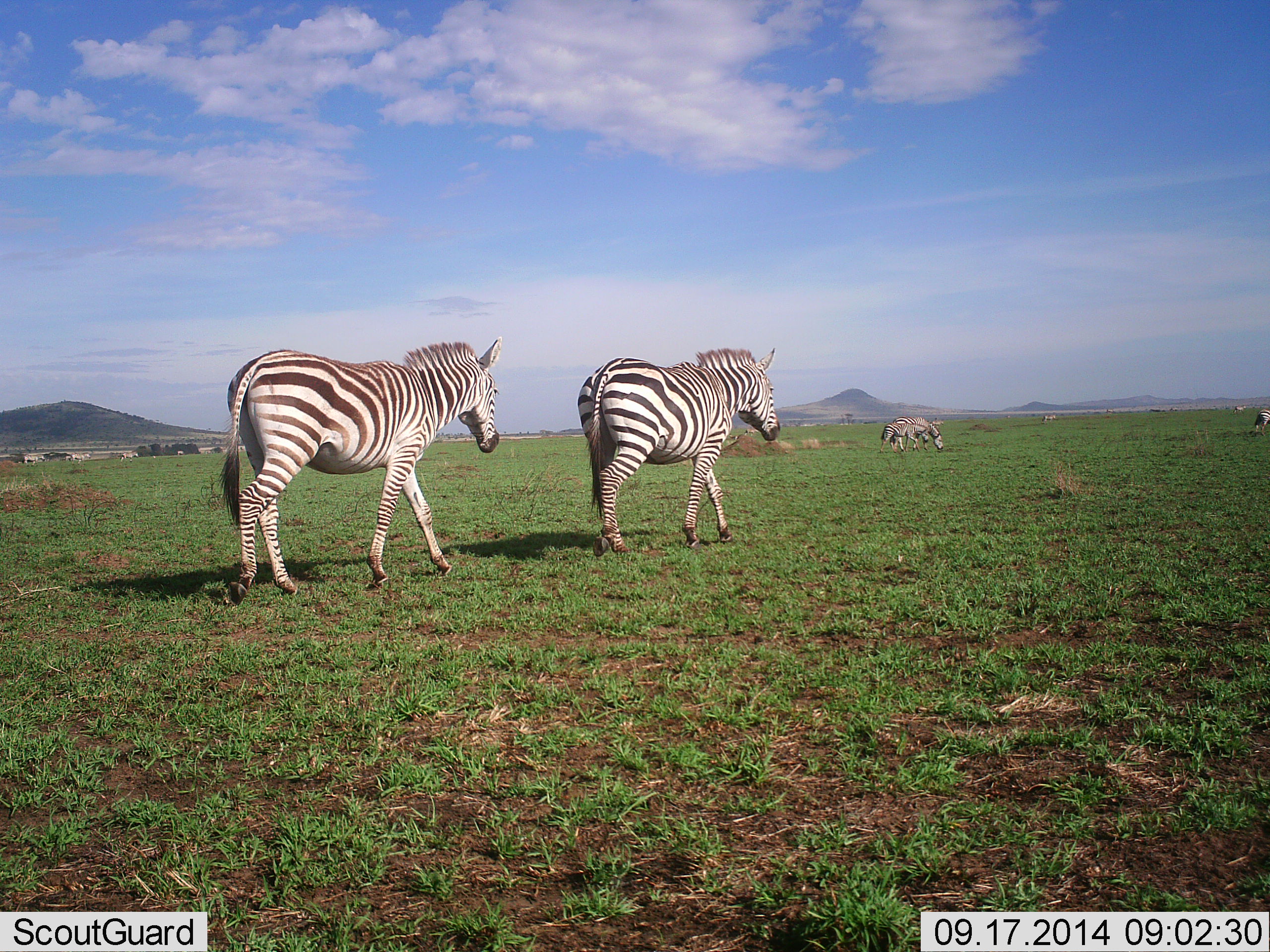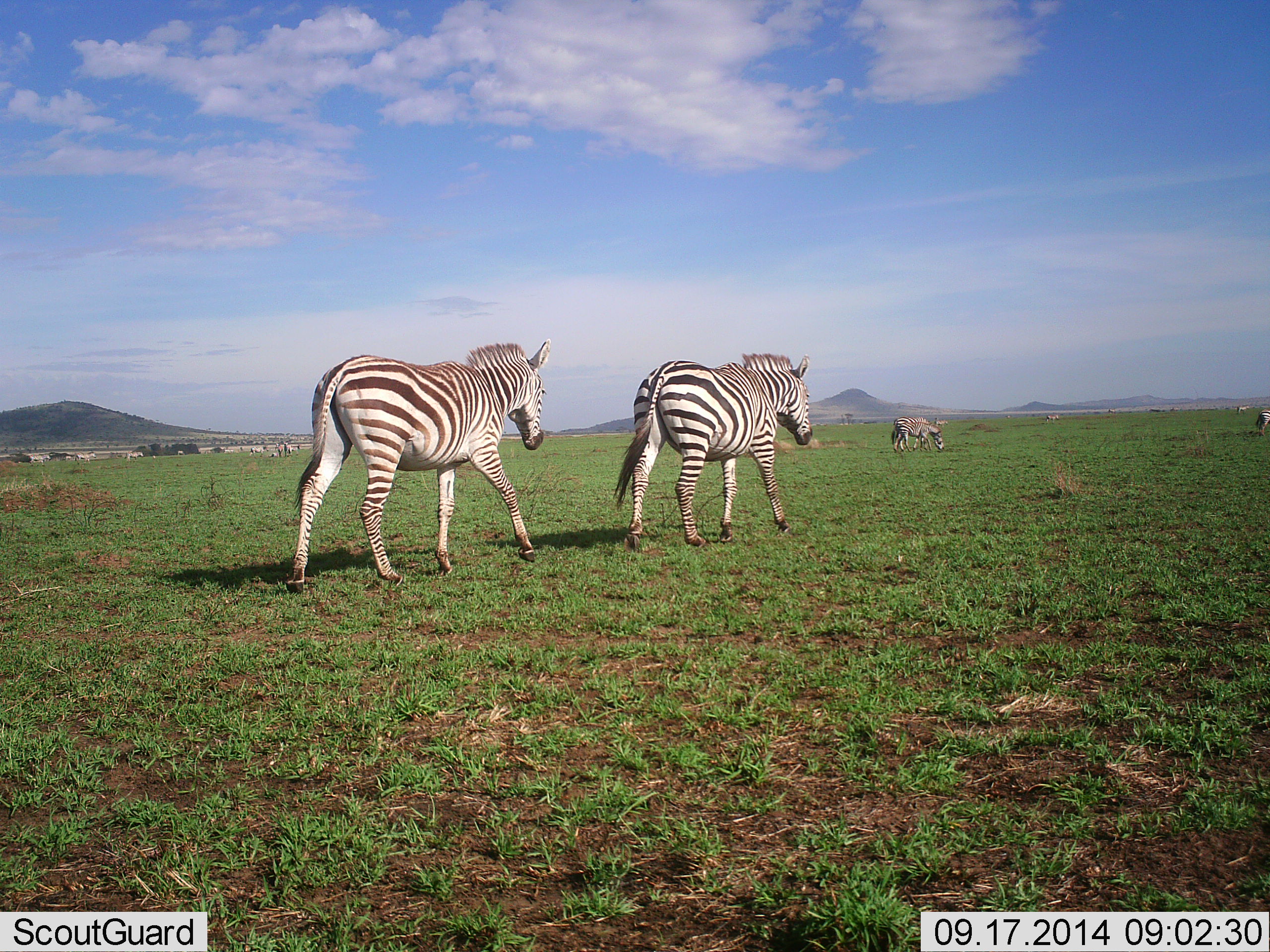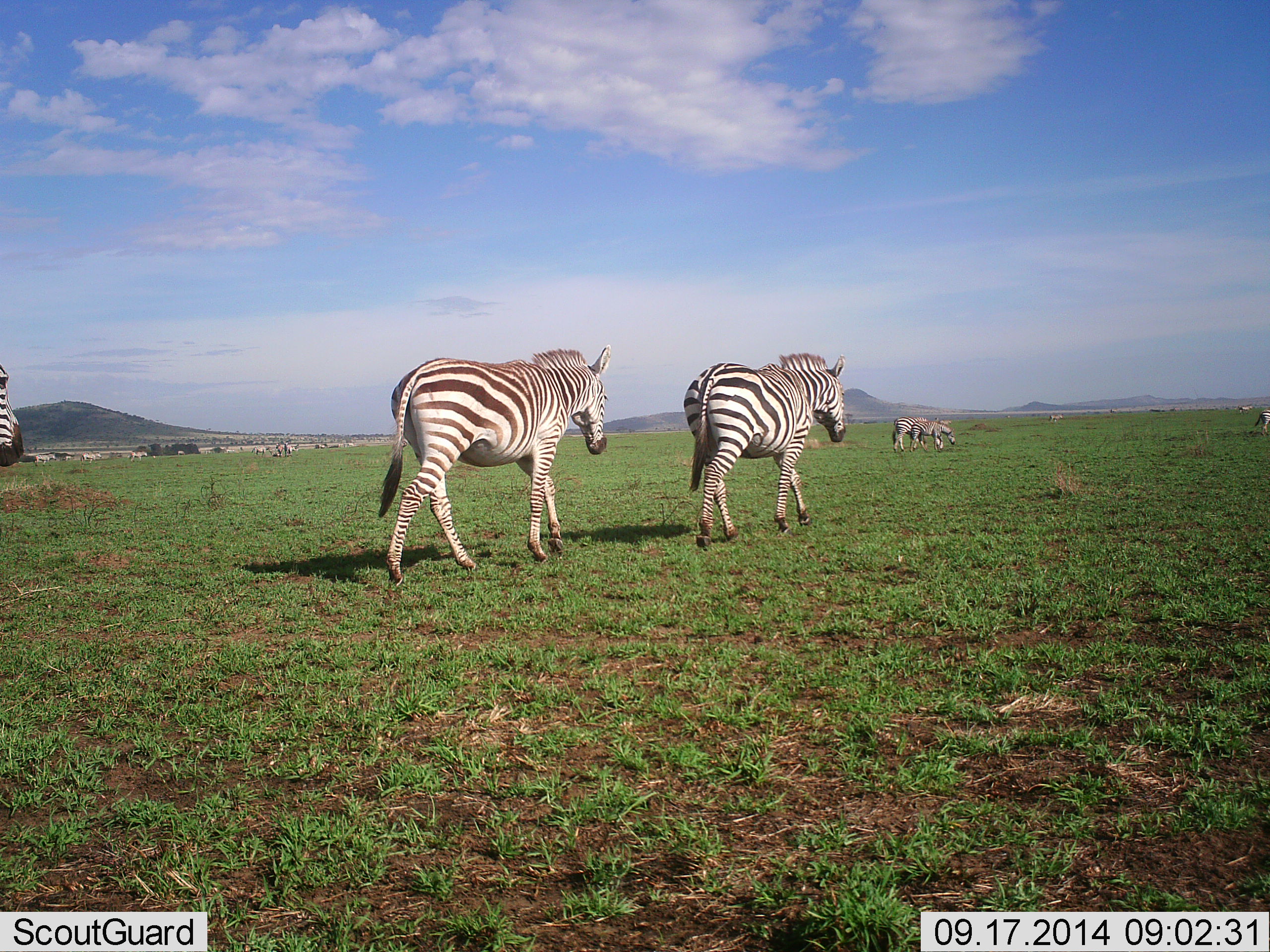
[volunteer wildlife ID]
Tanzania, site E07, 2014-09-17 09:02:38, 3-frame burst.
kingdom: Animalia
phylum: Chordata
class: Mammalia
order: Perissodactyla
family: Equidae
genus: Equus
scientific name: Equus quagga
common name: plains zebra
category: zebra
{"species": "zebra (plains zebra) (Equus quagga)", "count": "10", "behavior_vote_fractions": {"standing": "20%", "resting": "0%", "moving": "100%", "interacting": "10%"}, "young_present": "20%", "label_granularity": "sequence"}